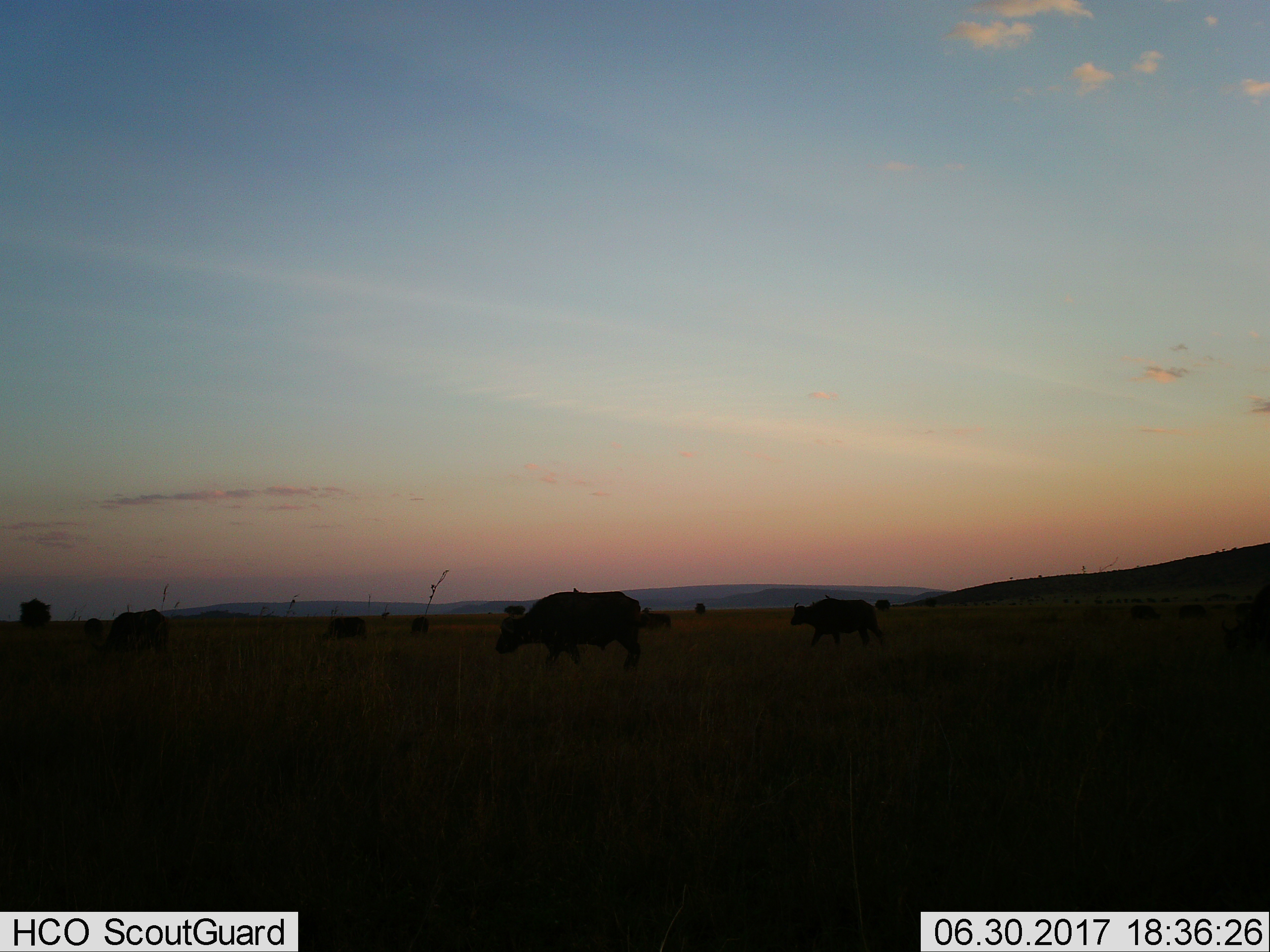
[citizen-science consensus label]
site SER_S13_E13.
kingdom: Animalia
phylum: Chordata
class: Mammalia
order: Artiodactyla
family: Bovidae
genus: Syncerus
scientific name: Syncerus caffer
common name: african buffalo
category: buffalo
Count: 8.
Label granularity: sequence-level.